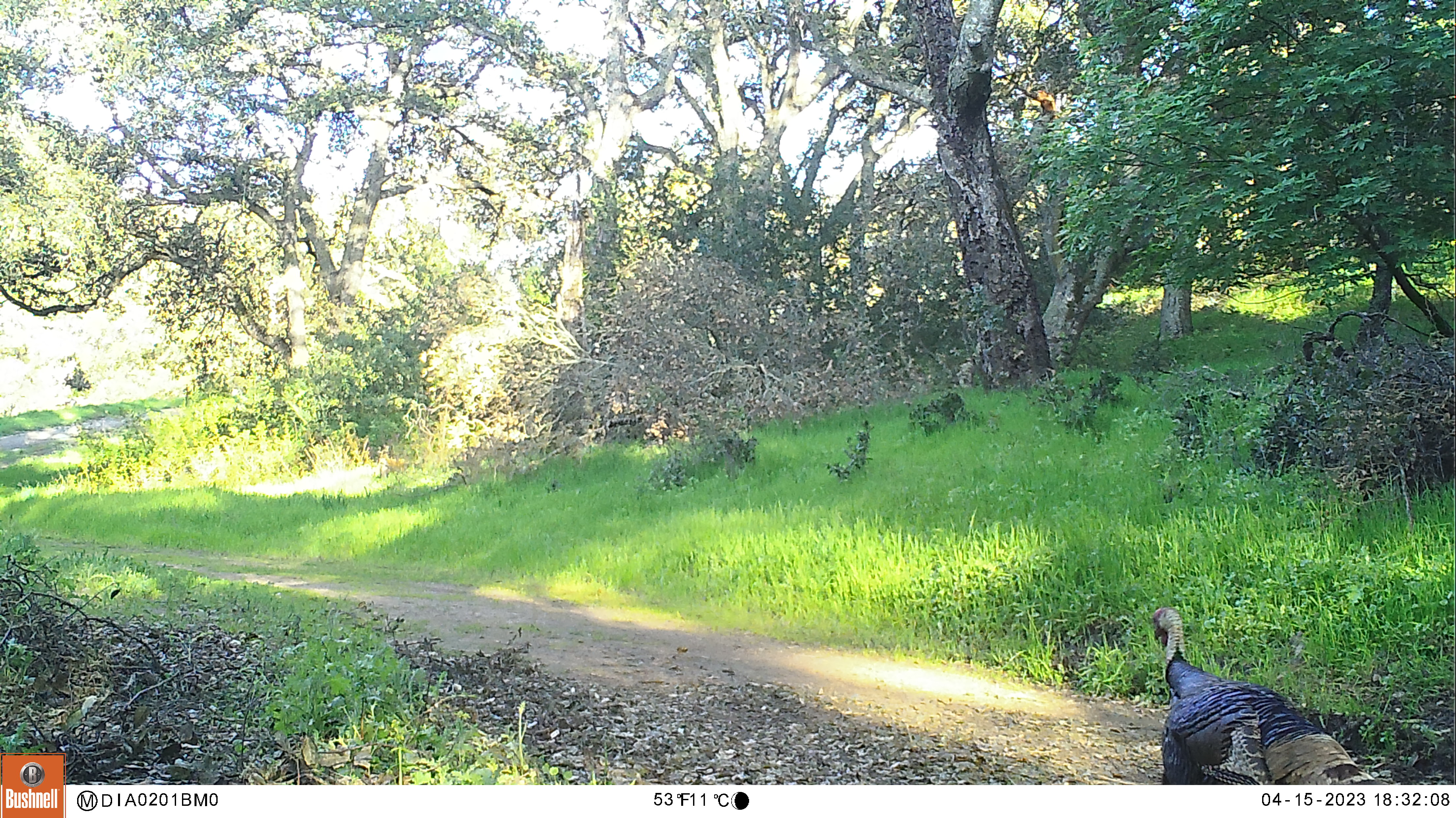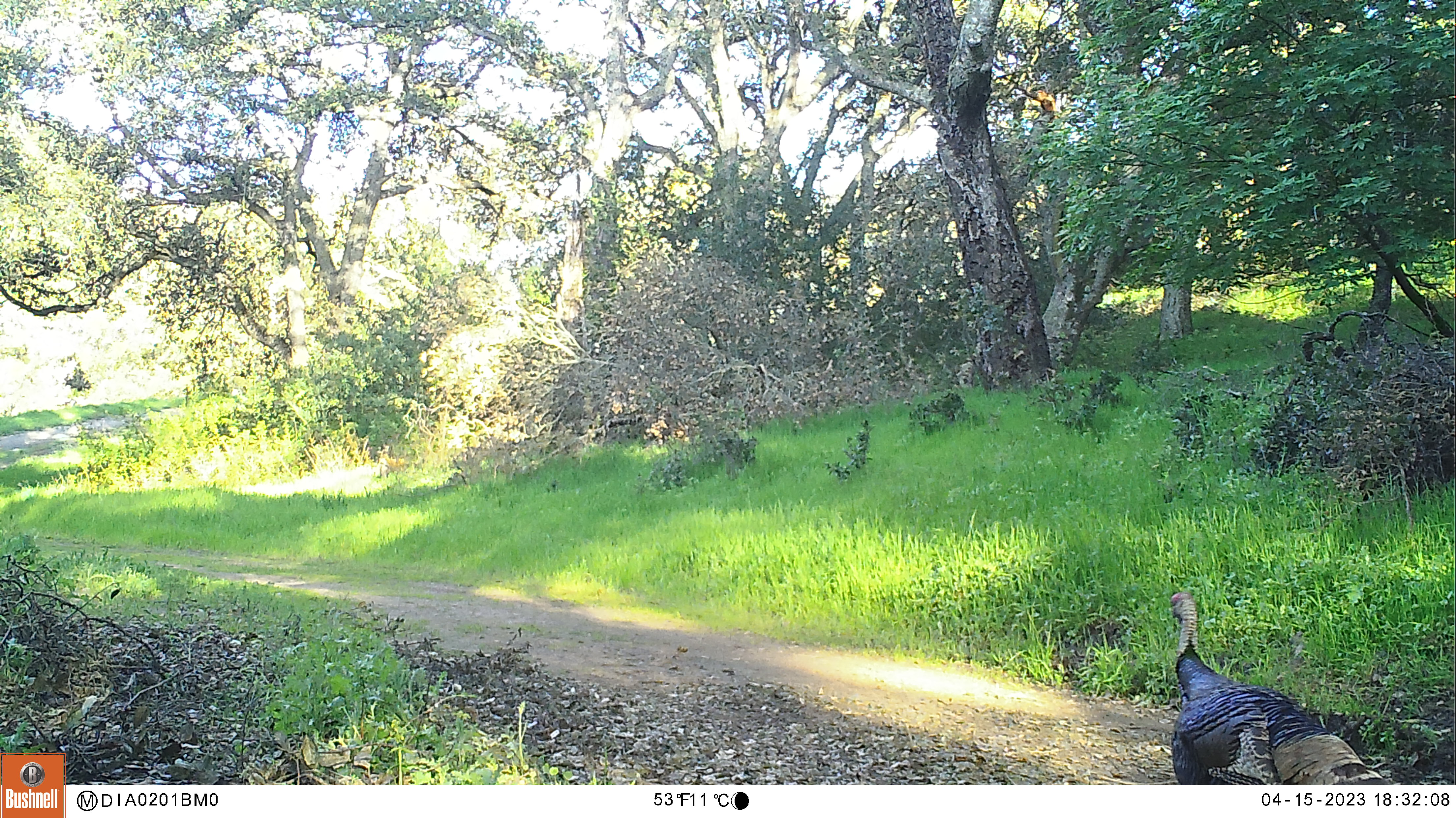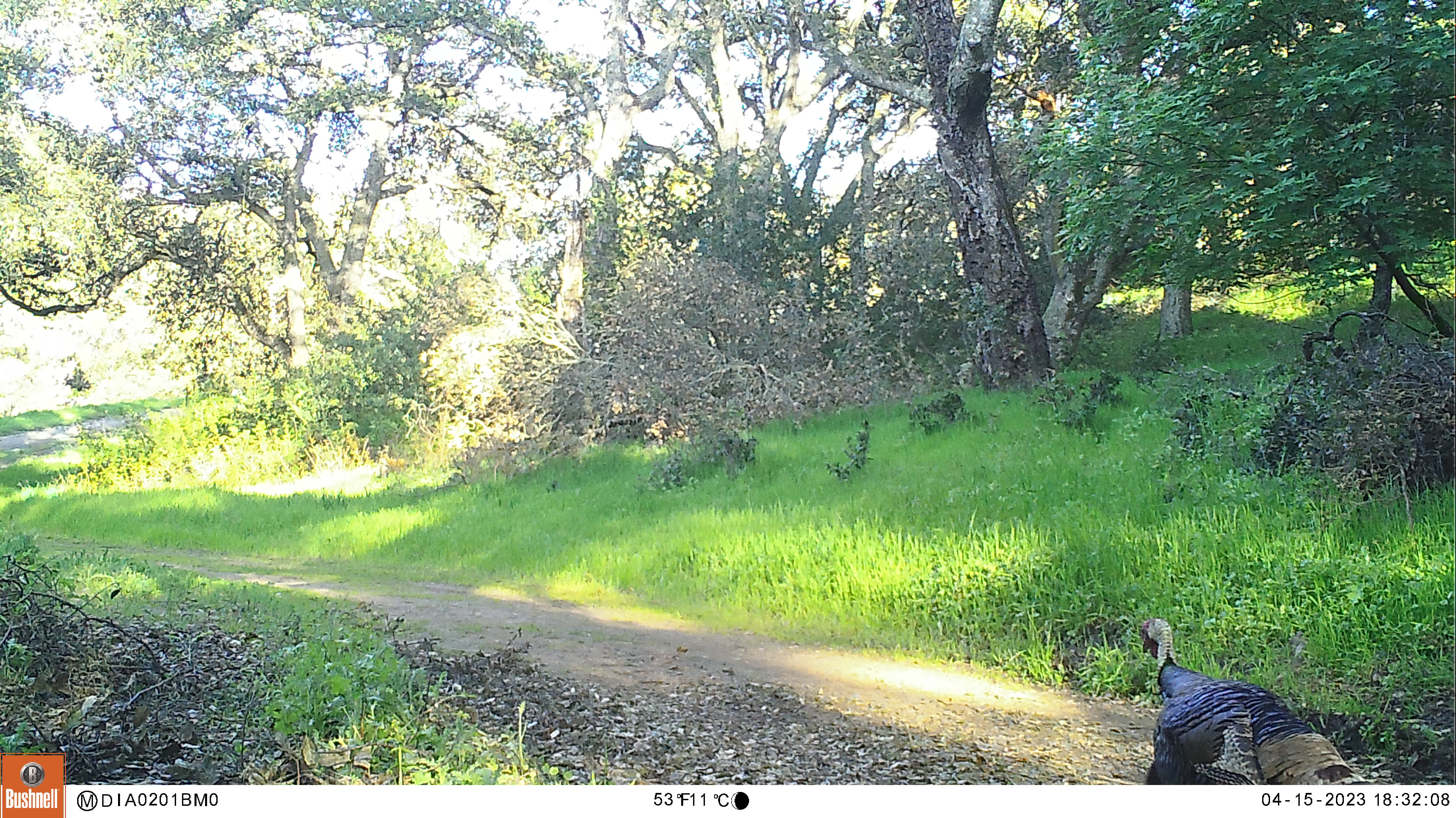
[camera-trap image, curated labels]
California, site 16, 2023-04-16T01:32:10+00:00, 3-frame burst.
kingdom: Animalia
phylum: Chordata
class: Aves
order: Galliformes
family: Phasianidae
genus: Meleagris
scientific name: Meleagris gallopavo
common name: turkey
Turkey (Meleagris gallopavo).